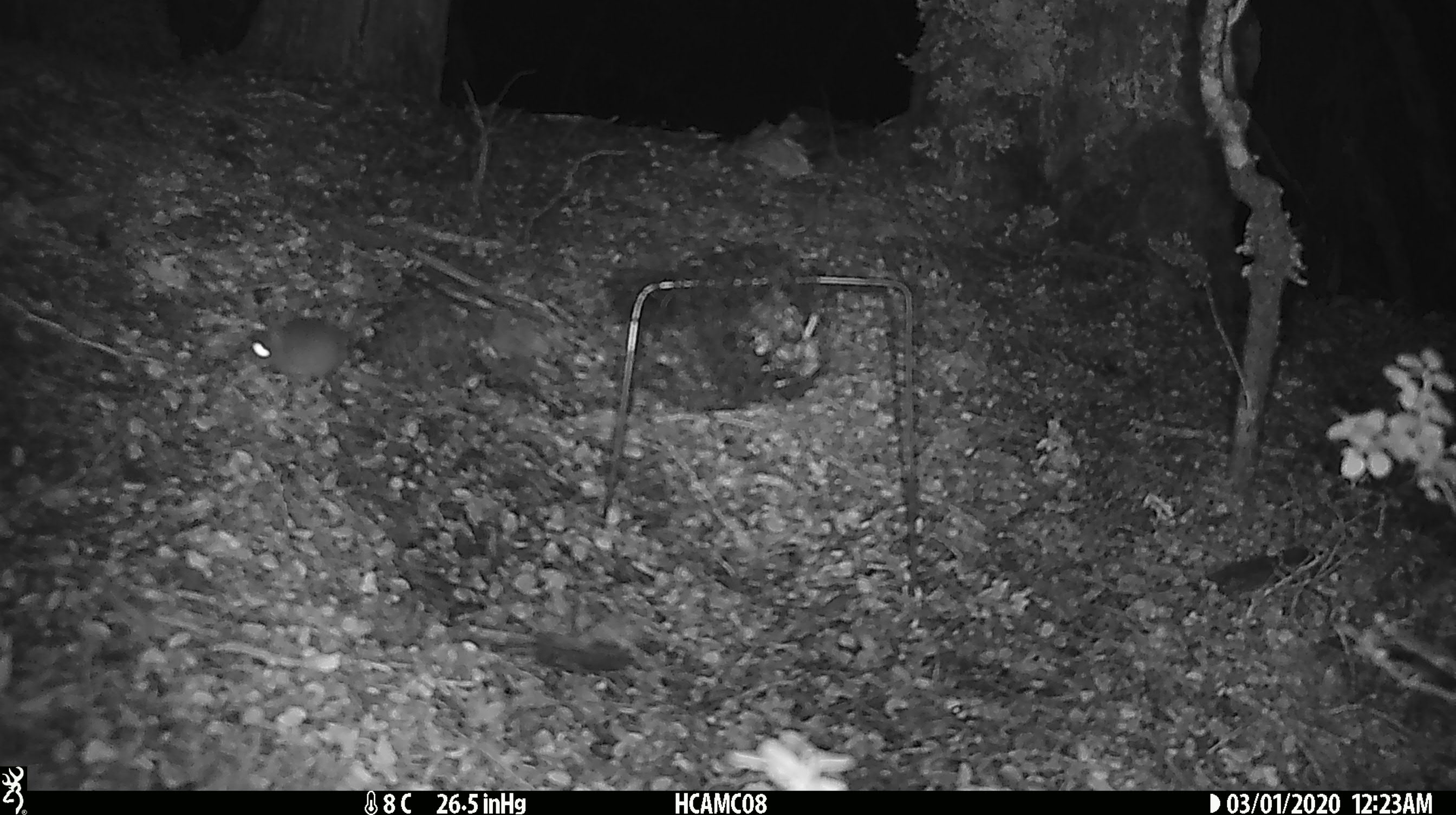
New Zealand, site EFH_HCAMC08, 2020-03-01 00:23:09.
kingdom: Animalia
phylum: Chordata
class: Mammalia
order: Rodentia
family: Muridae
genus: Mus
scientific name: Mus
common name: mouse